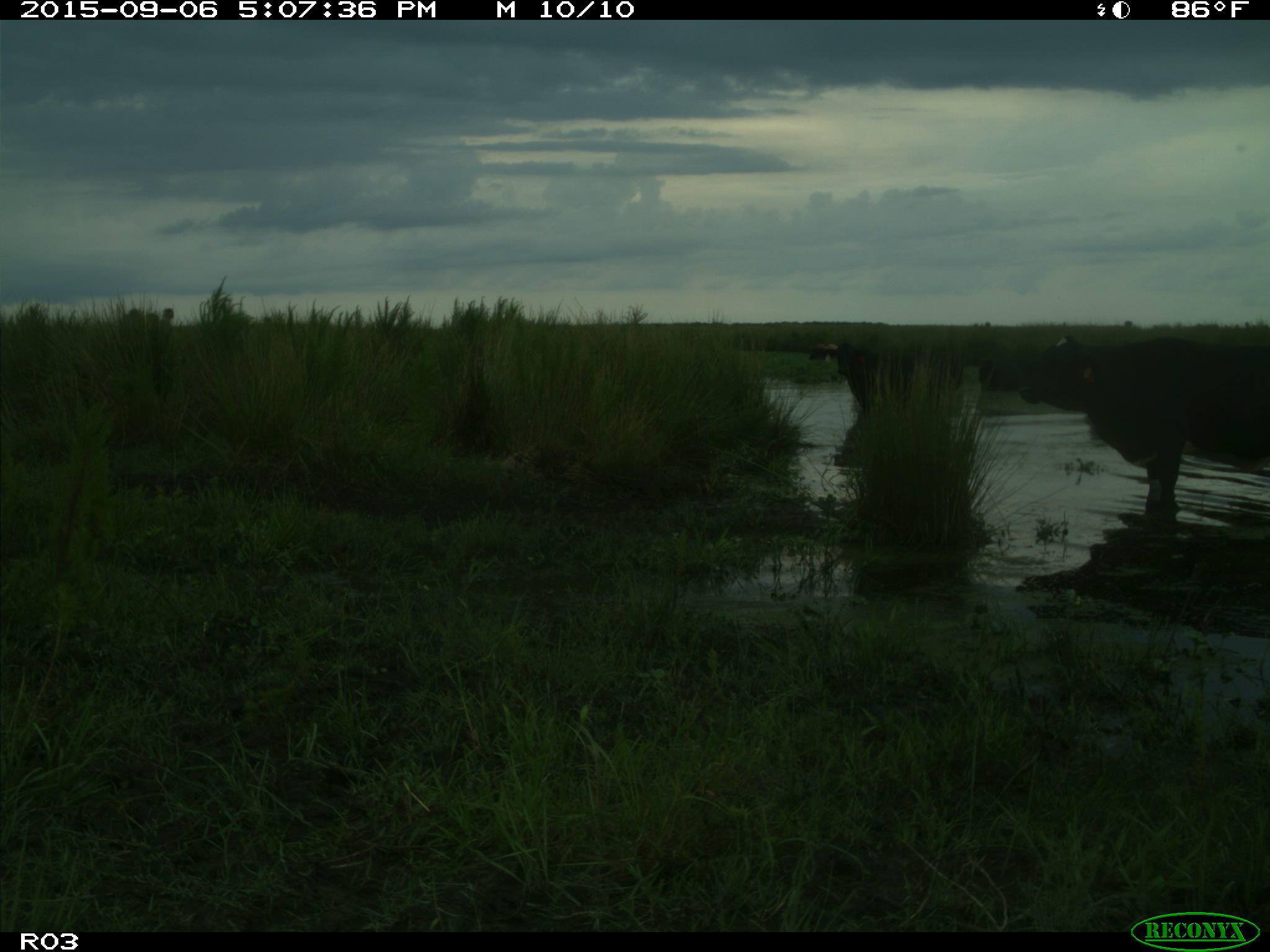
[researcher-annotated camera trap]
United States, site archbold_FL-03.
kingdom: Animalia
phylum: Chordata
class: Mammalia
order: Artiodactyla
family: Bovidae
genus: Bos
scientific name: Bos taurus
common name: domestic cow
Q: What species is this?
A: Bos taurus (domestic cow).